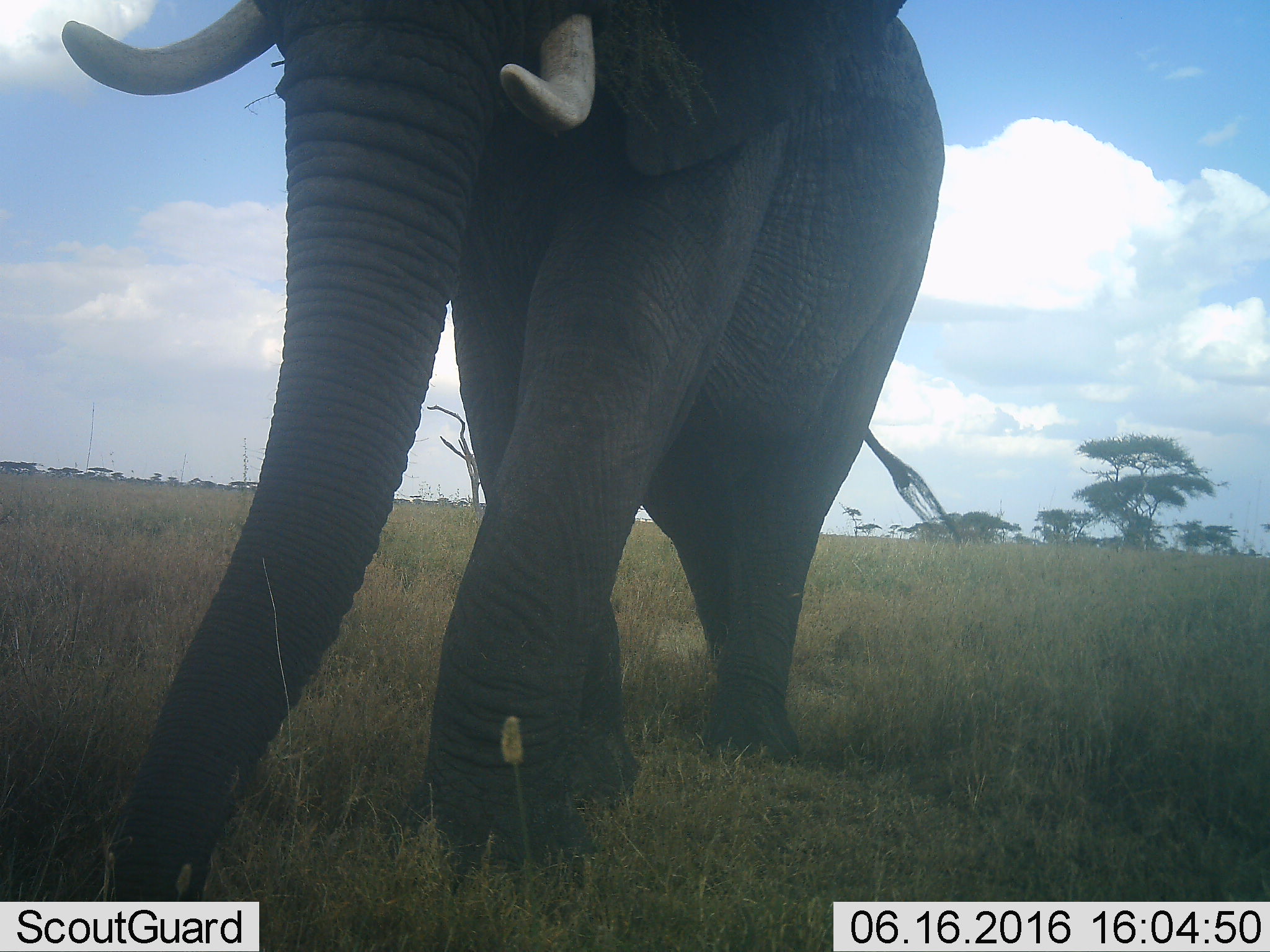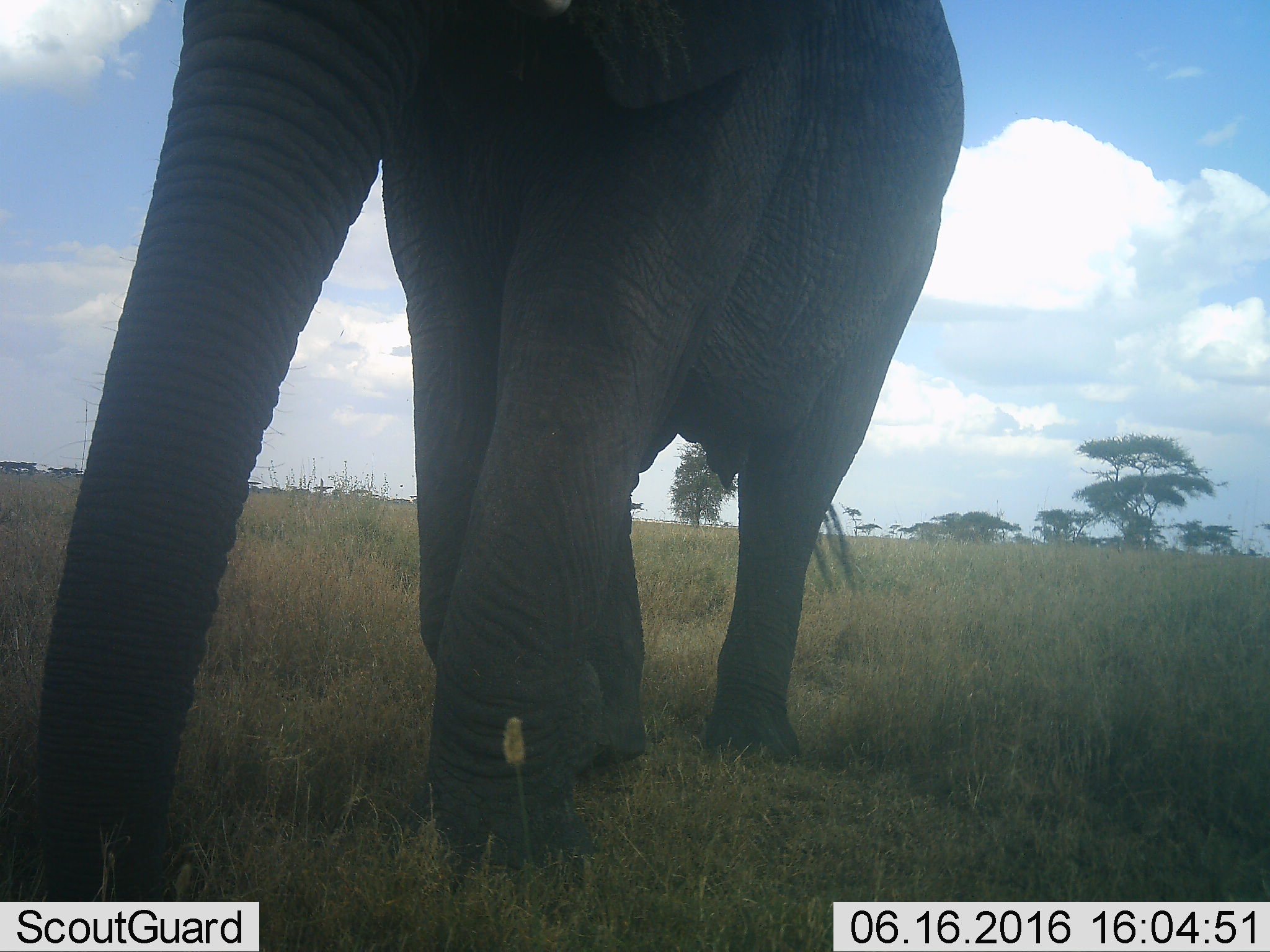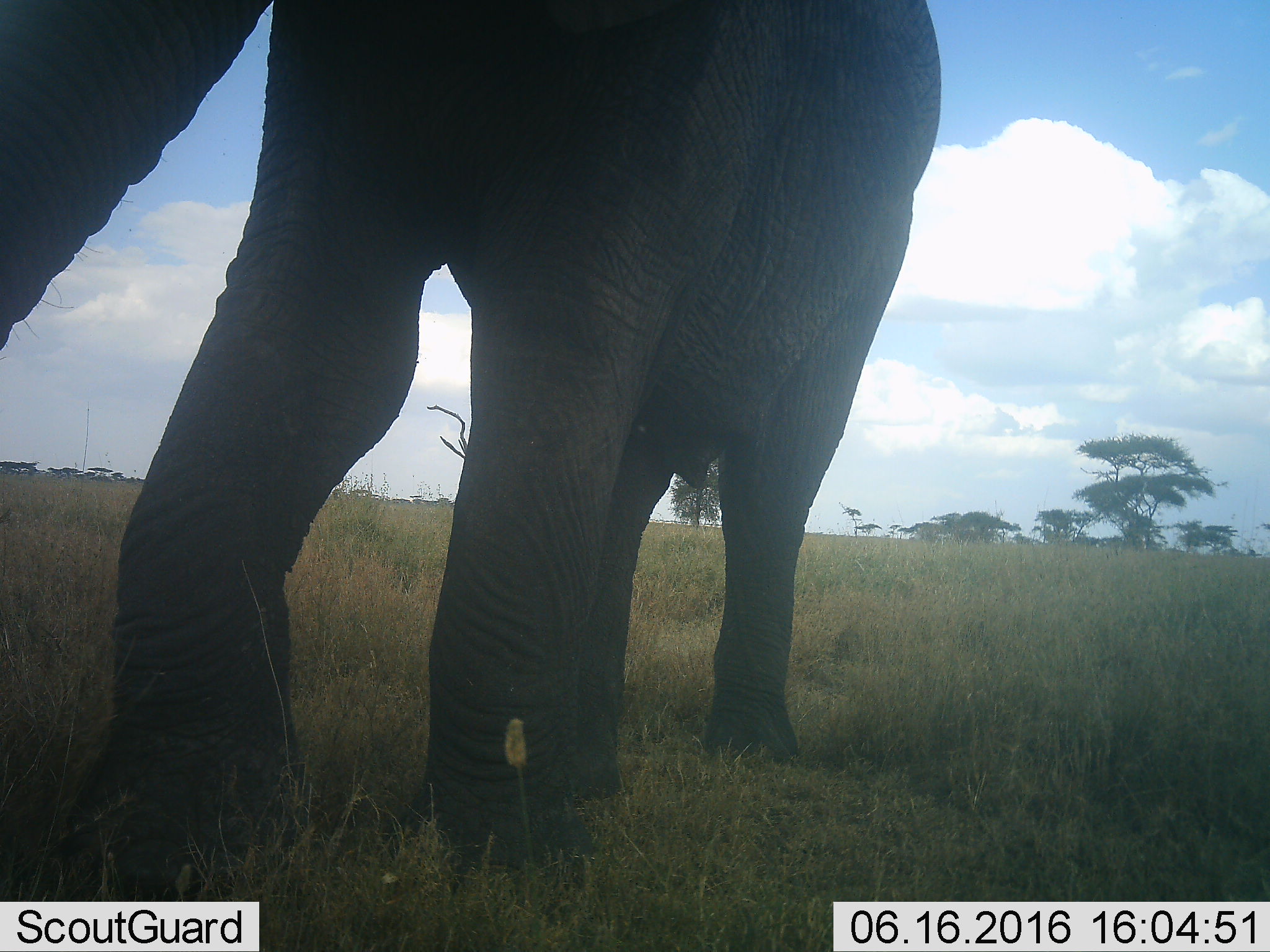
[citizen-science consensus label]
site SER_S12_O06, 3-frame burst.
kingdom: Animalia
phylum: Chordata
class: Mammalia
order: Proboscidea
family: Elephantidae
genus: Loxodonta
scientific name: Loxodonta africana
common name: african bush elephant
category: elephant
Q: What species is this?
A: Elephant (african bush elephant) (Loxodonta africana).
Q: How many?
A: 1.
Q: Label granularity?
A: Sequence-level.